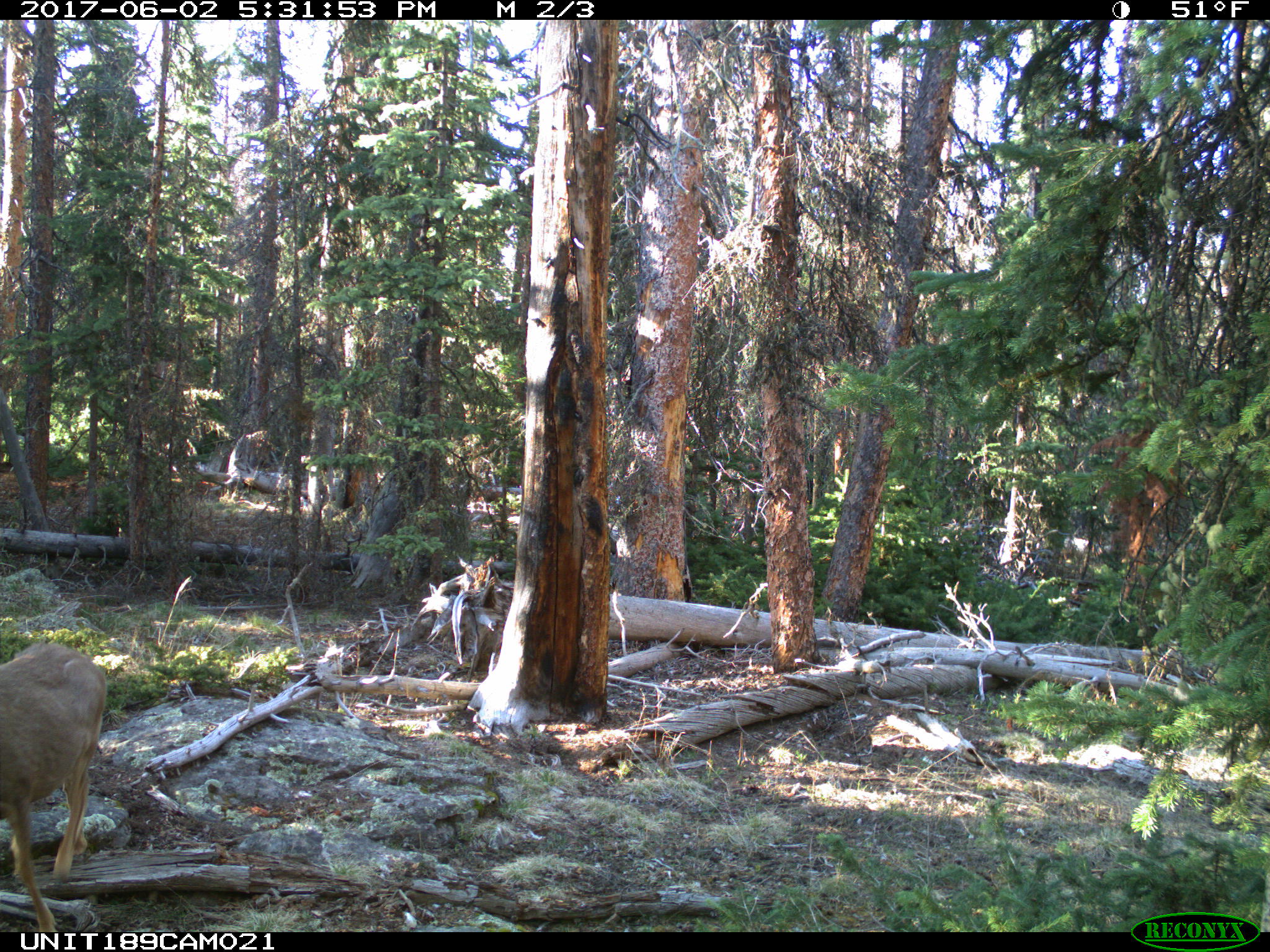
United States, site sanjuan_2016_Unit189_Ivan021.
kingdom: Animalia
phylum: Chordata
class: Mammalia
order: Artiodactyla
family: Cervidae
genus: Odocoileus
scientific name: Odocoileus hemionus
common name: mule deer